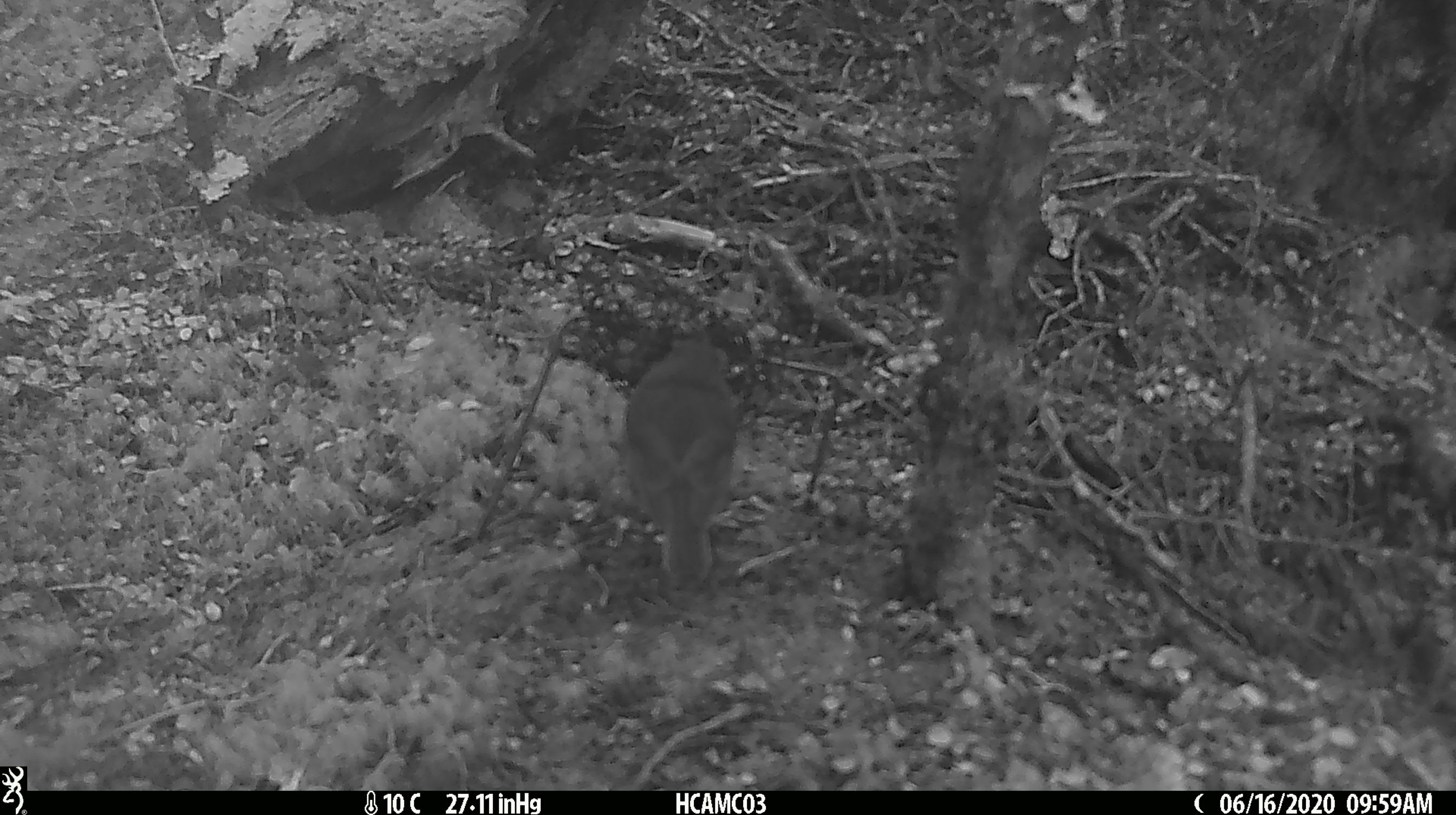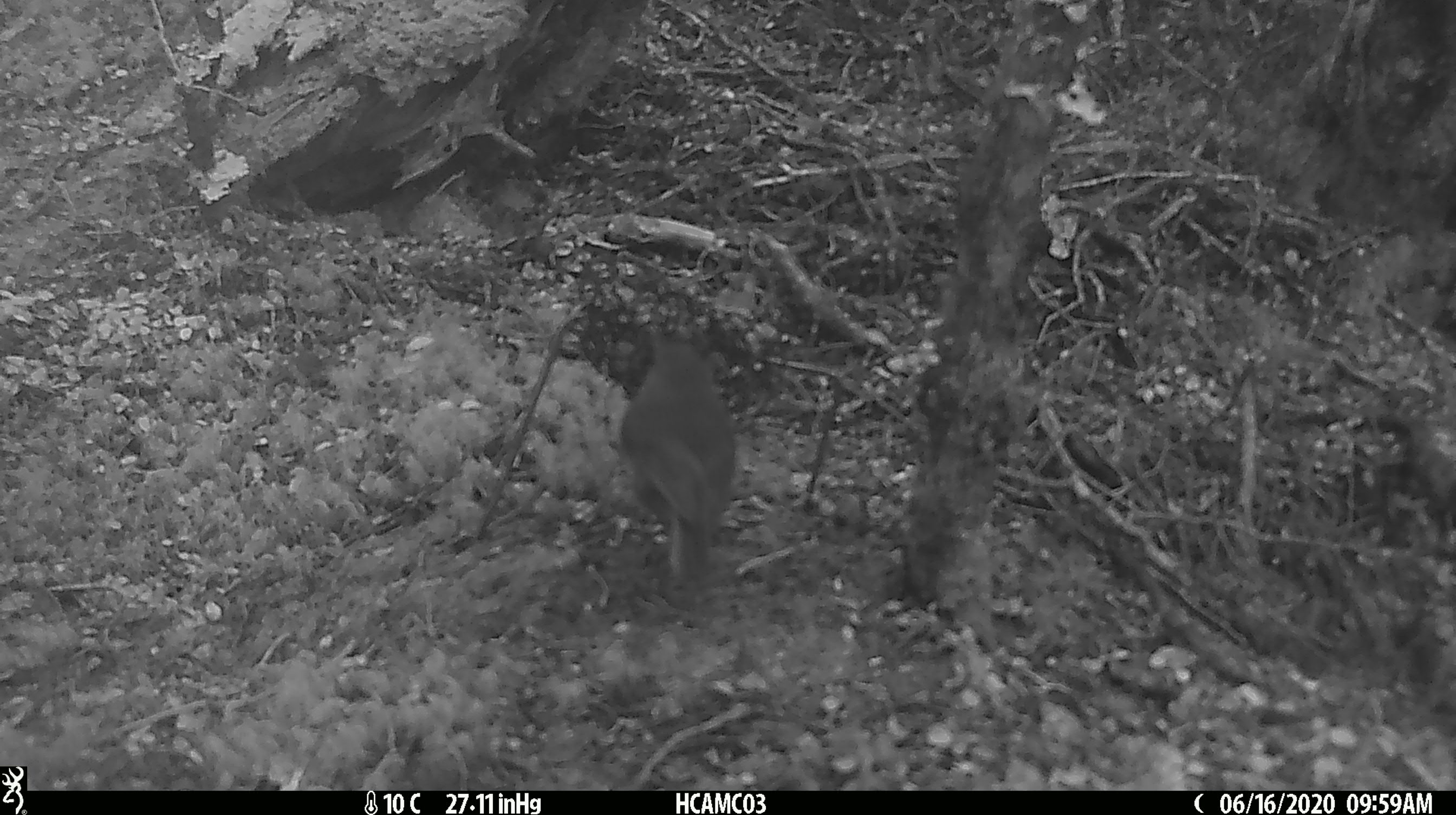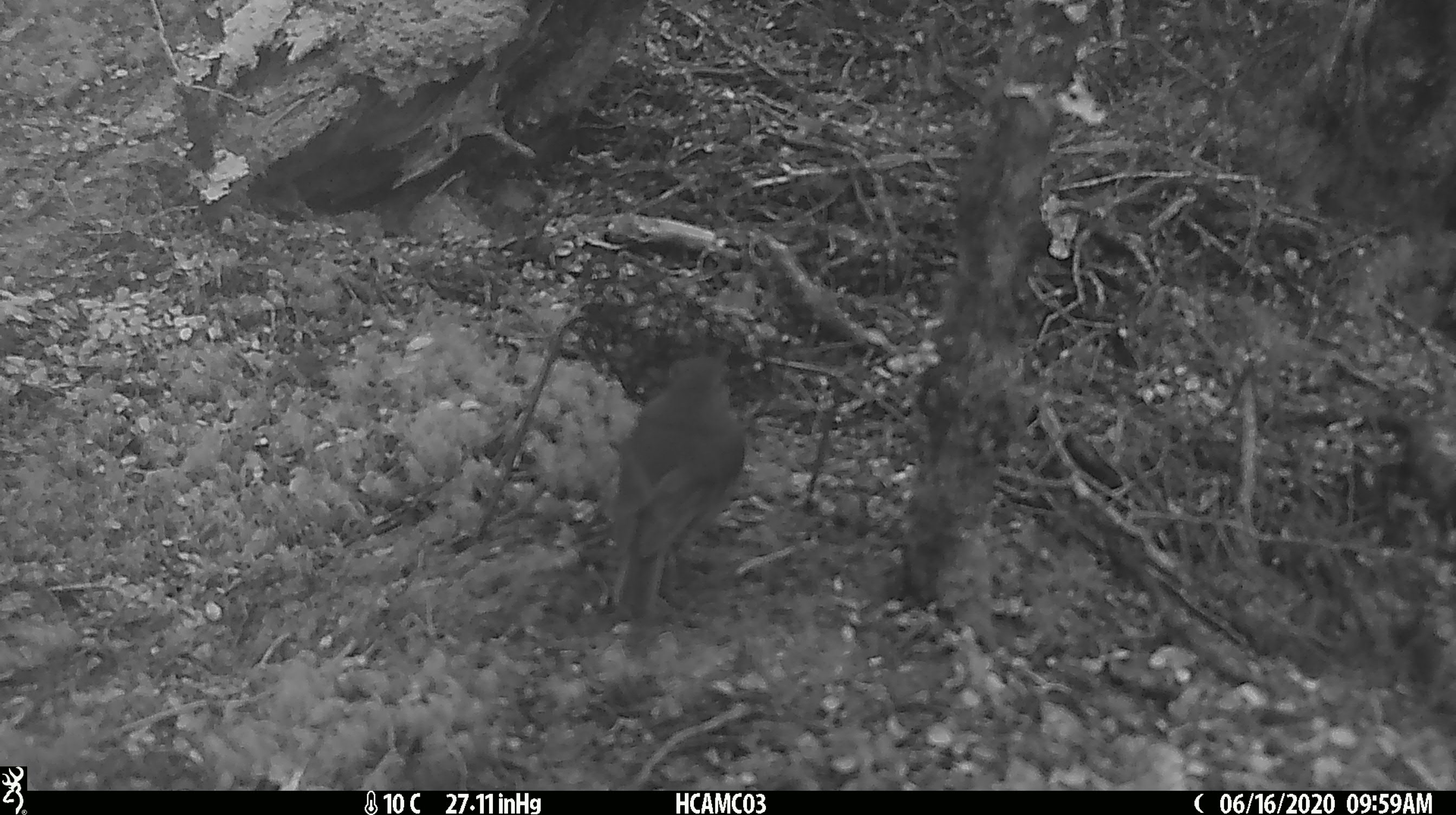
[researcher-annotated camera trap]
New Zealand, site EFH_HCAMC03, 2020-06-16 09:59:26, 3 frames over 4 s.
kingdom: Animalia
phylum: Chordata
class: Aves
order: Passeriformes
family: Petroicidae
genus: Petroica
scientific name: Petroica australis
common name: new zealand robin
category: robin